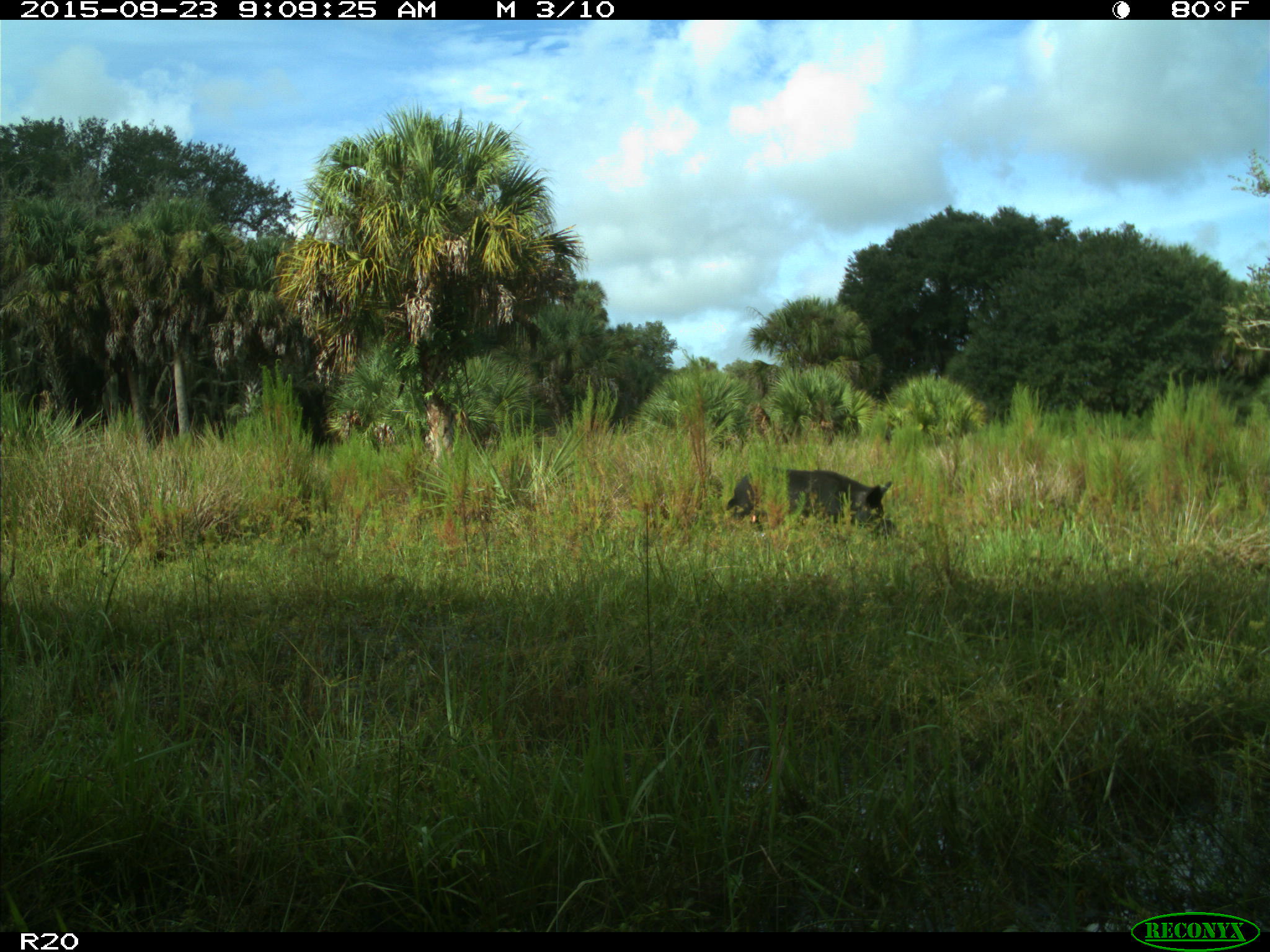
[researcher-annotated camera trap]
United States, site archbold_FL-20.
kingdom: Animalia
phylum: Chordata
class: Mammalia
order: Artiodactyla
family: Suidae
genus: Sus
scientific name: Sus scrofa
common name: wild boar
Sus scrofa (wild boar).